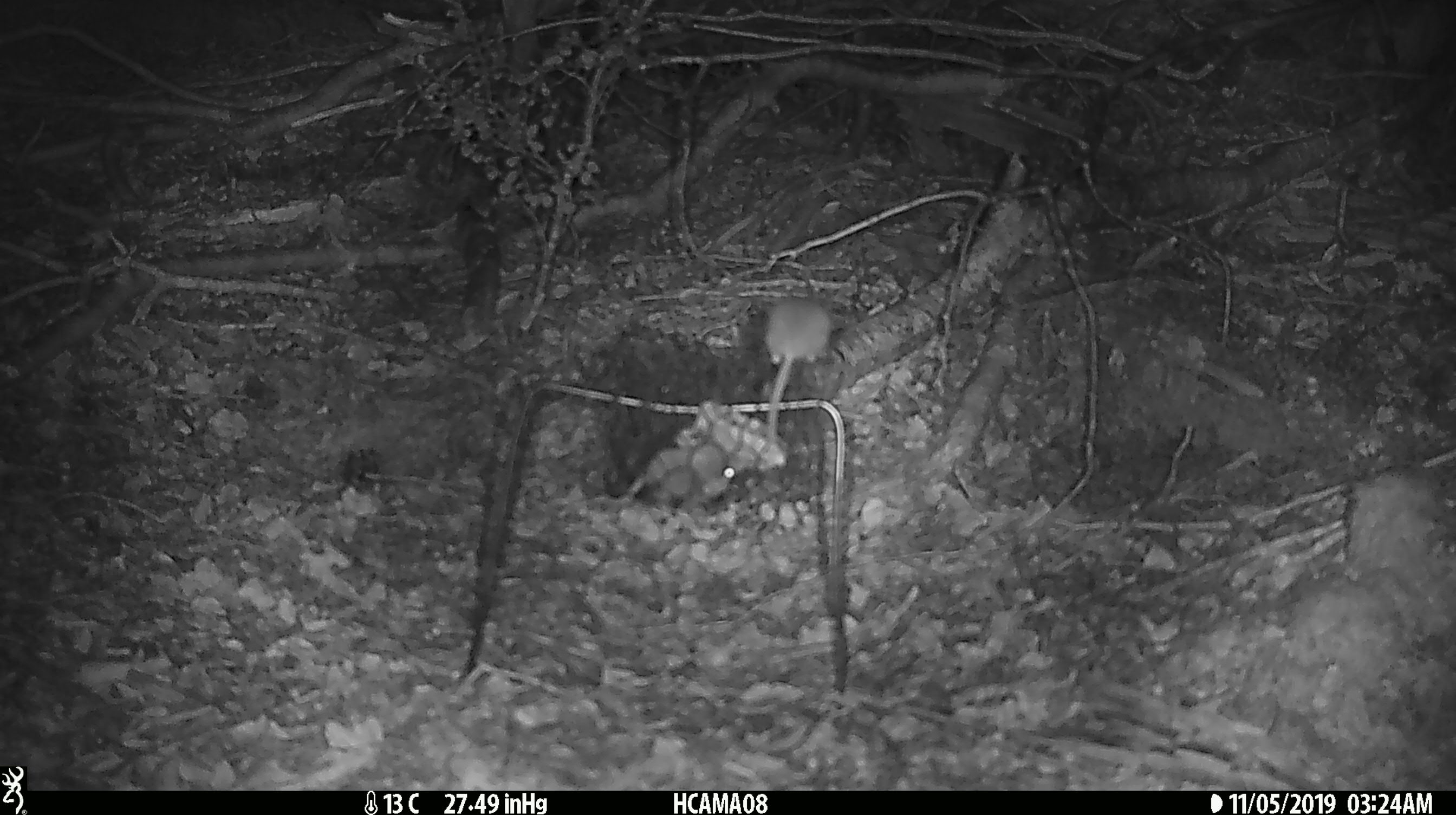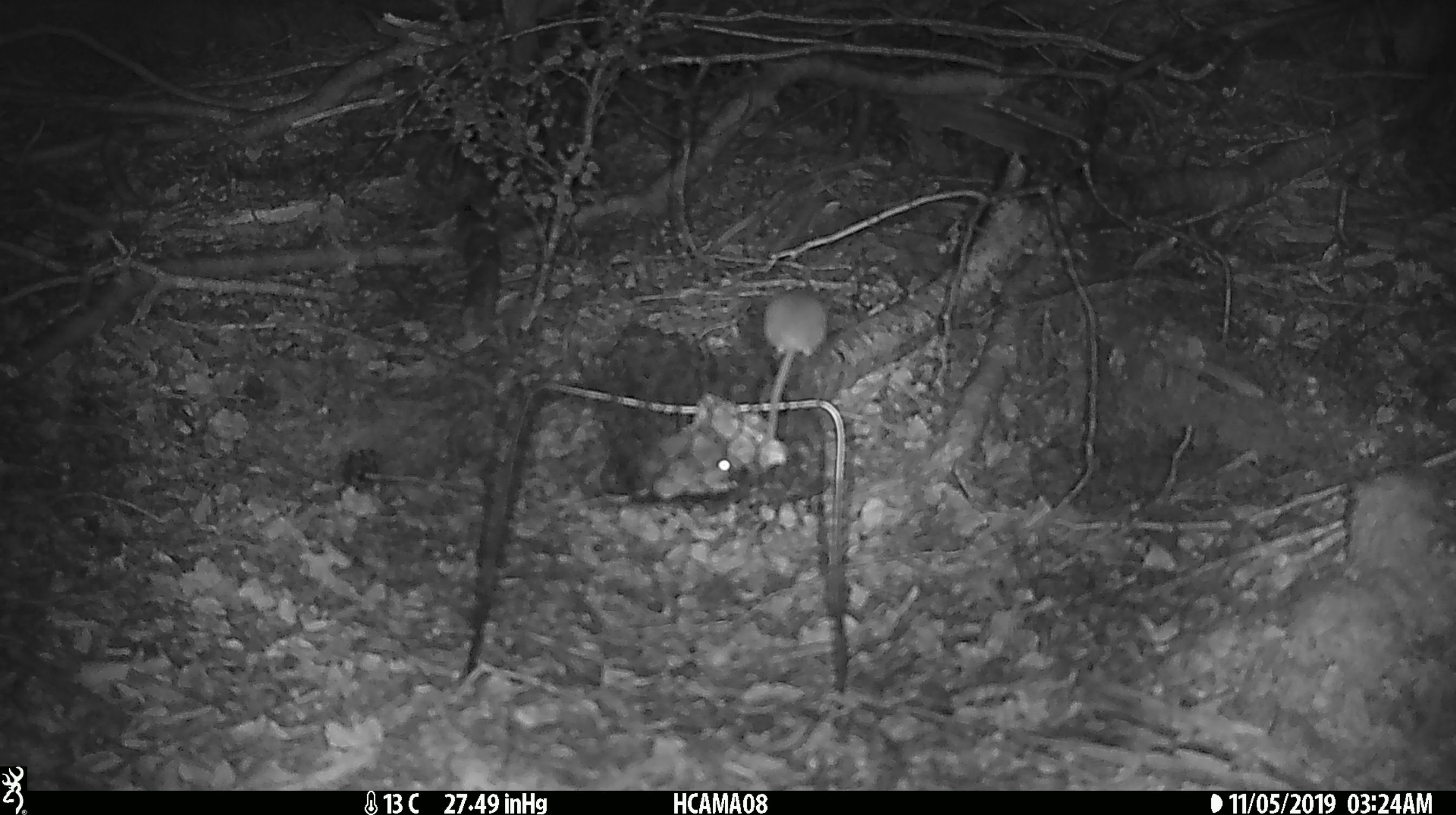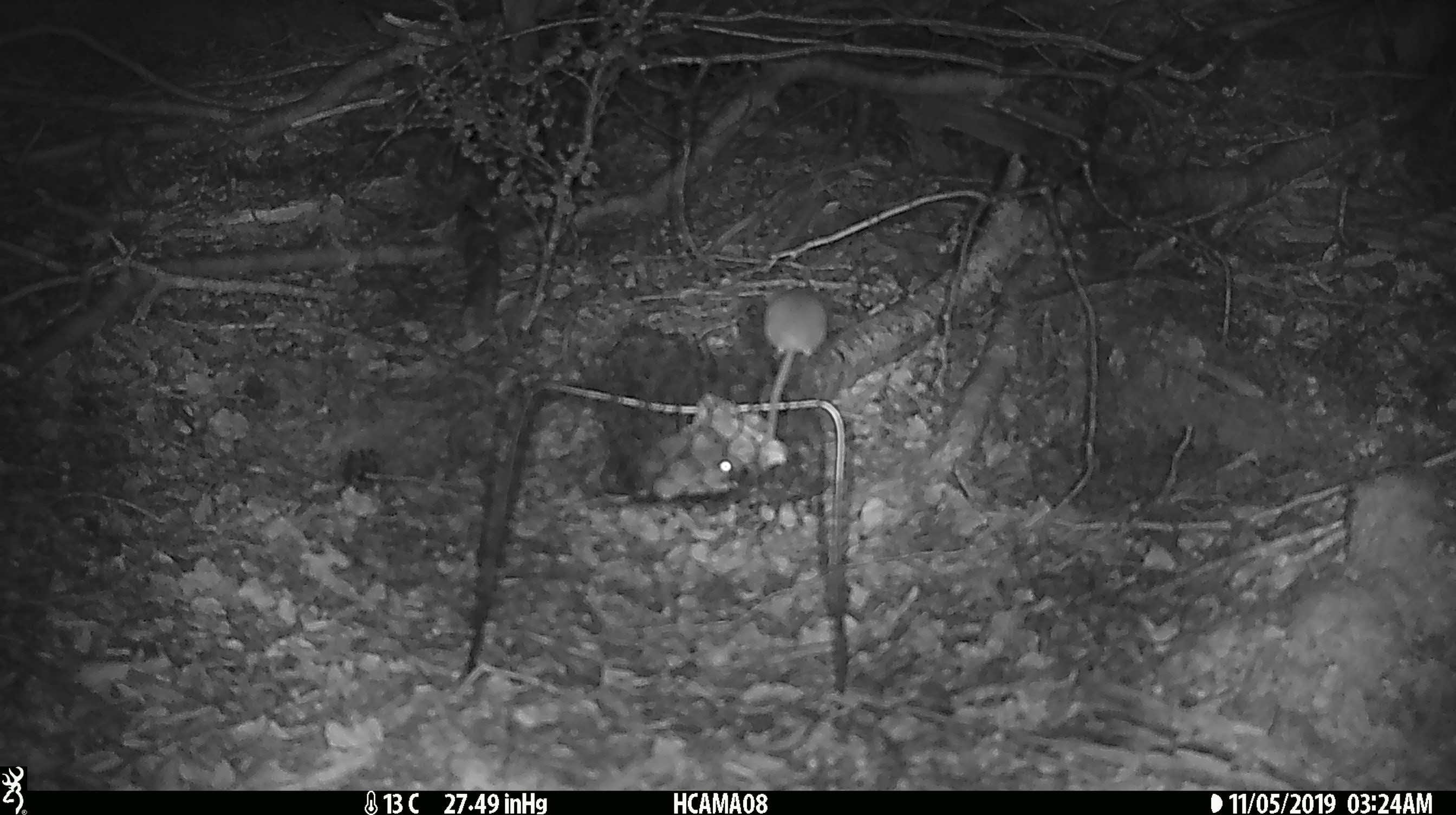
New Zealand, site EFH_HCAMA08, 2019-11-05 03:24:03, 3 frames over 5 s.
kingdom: Animalia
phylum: Chordata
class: Mammalia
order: Rodentia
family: Muridae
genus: Mus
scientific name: Mus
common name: mouse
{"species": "mouse (Mus)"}